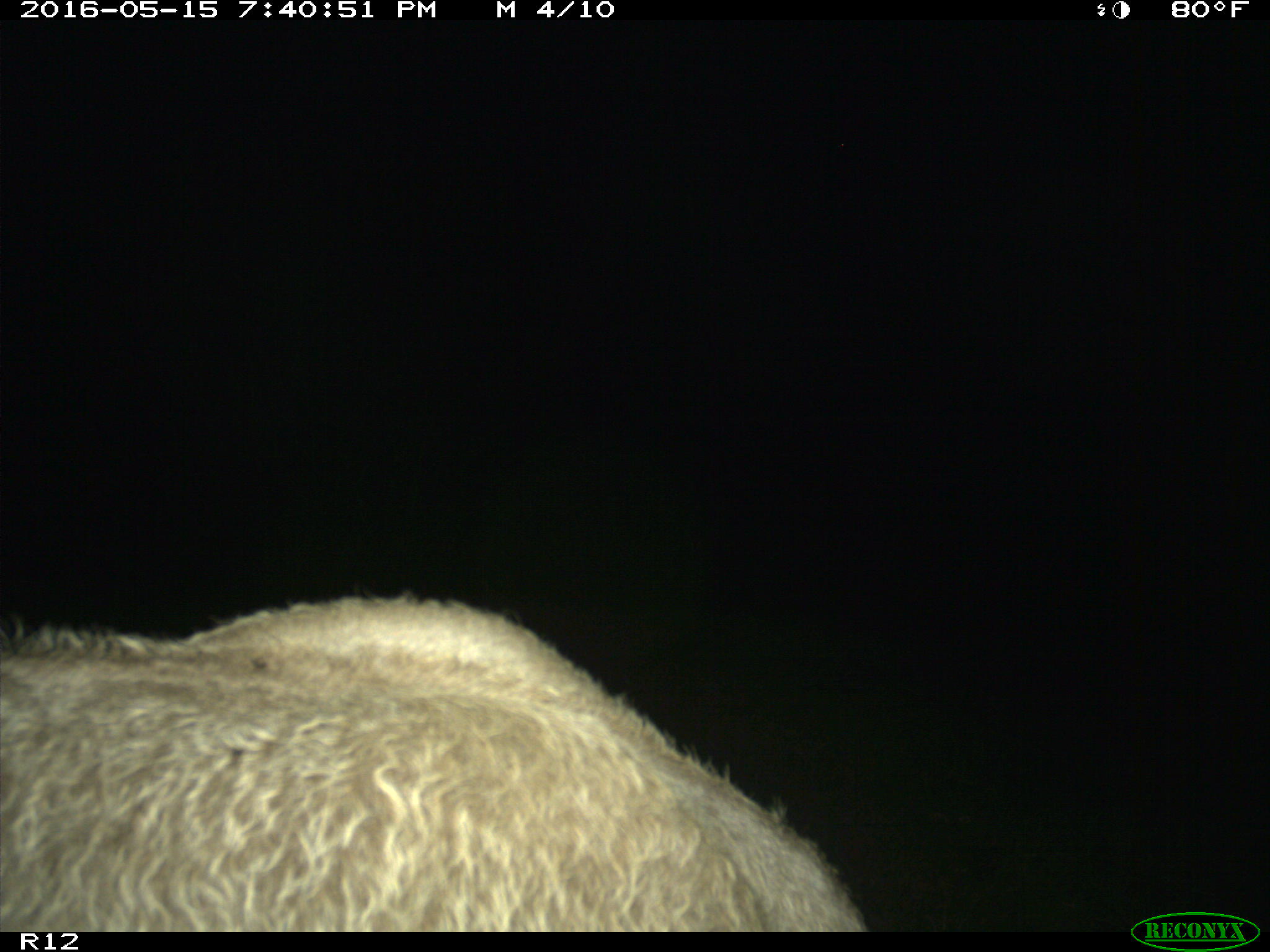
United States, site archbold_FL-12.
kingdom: Animalia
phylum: Chordata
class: Mammalia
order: Artiodactyla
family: Bovidae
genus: Bos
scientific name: Bos taurus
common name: domestic cow